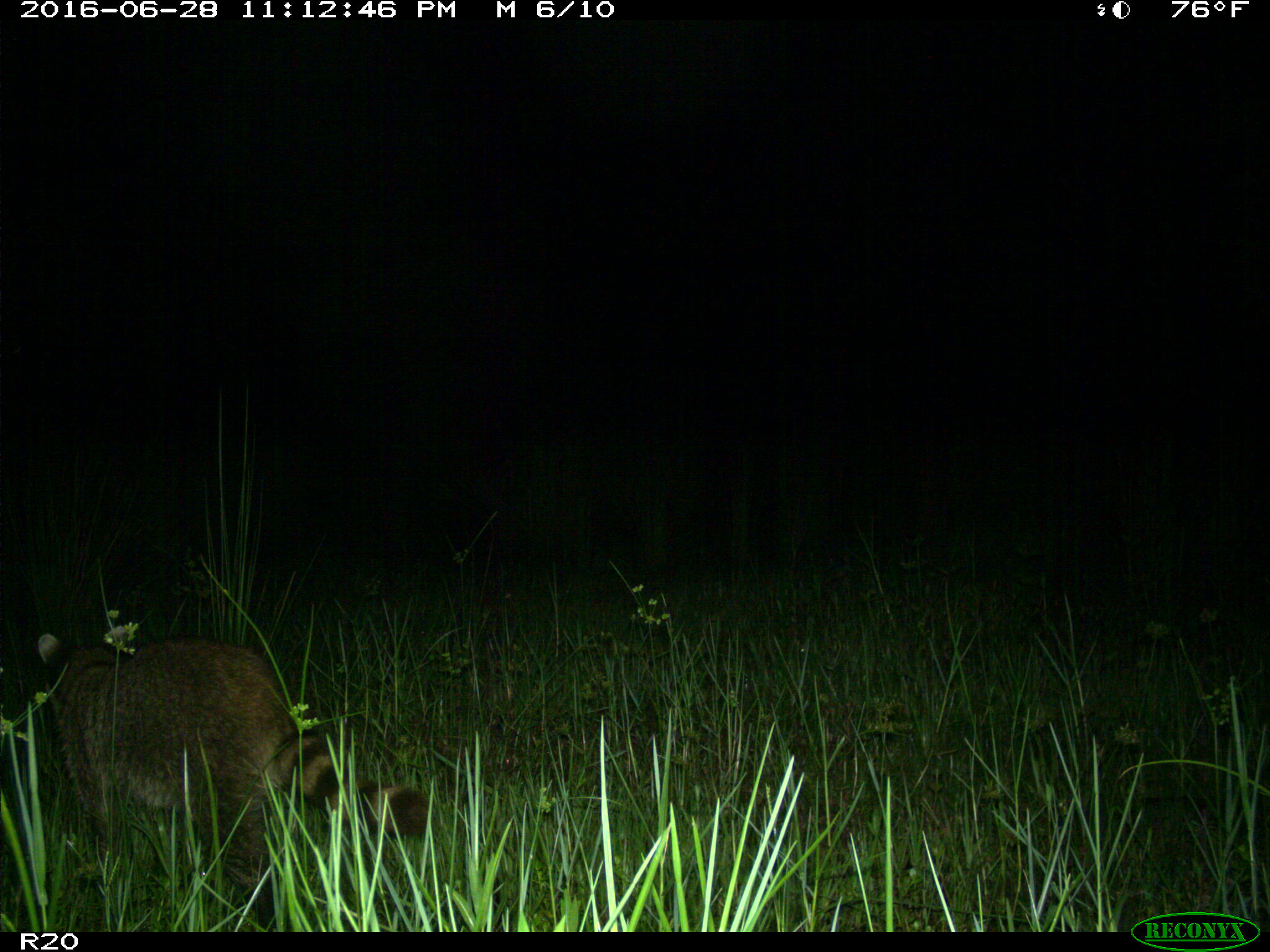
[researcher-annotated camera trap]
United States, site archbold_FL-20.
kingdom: Animalia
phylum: Chordata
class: Mammalia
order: Carnivora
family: Procyonidae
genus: Procyon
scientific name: Procyon lotor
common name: common raccoon